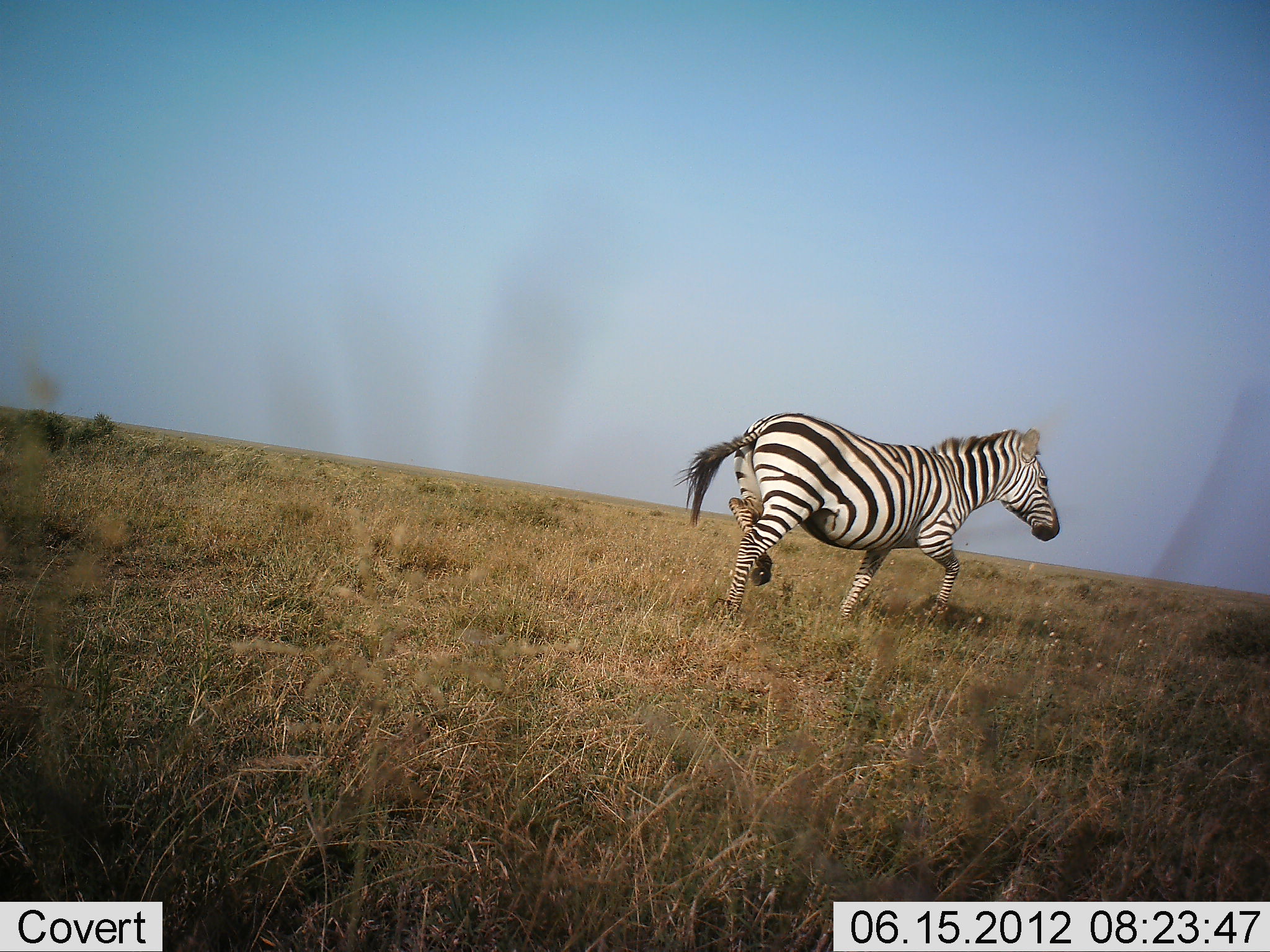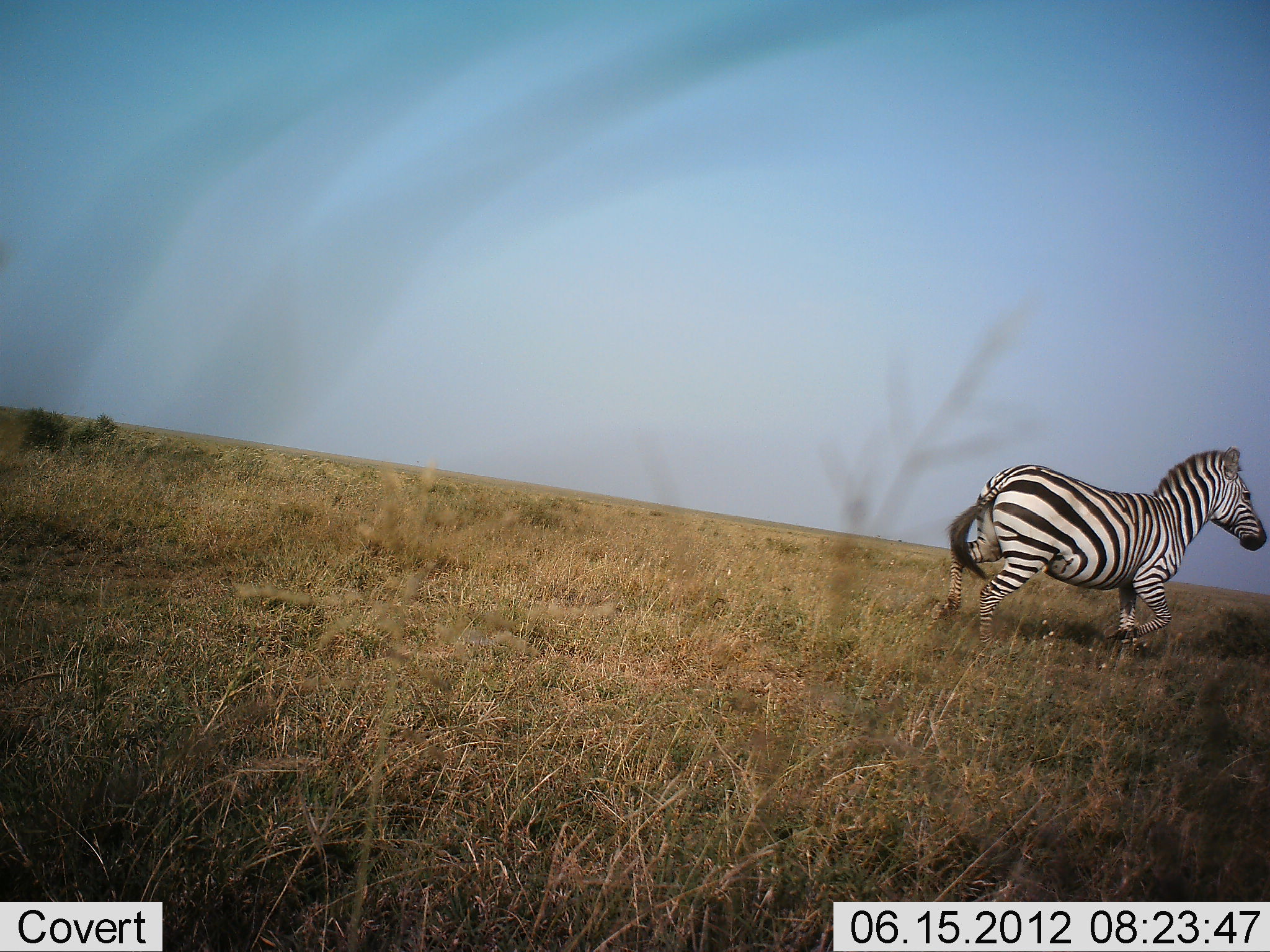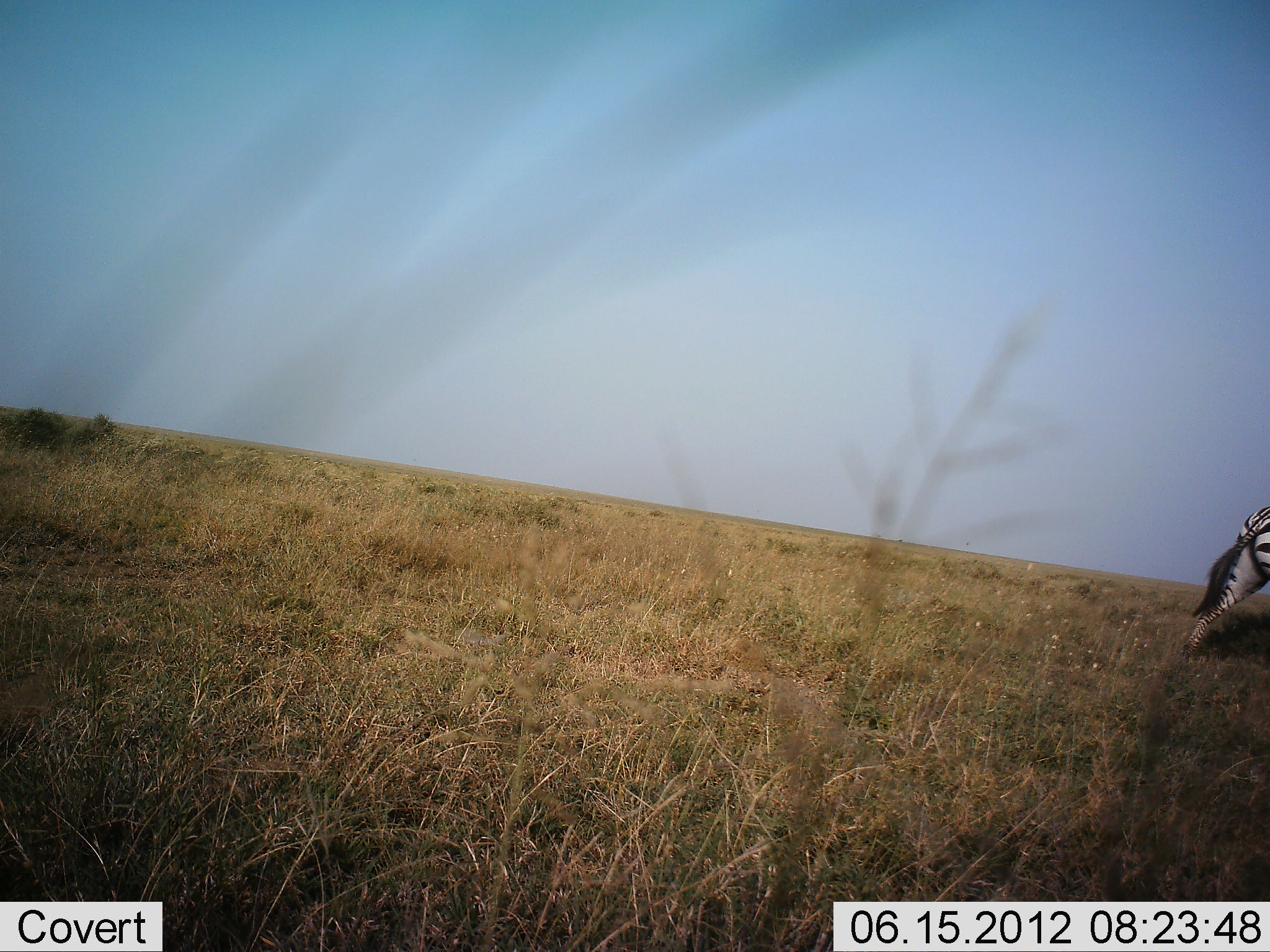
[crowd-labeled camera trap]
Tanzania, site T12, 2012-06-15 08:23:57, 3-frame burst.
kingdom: Animalia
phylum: Chordata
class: Mammalia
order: Perissodactyla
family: Equidae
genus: Equus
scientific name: Equus quagga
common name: plains zebra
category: zebra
Zebra (plains zebra) (Equus quagga), count 1. Behavior (volunteer vote fractions): standing 10%, resting 0%, moving 100%, interacting 0%. Young present (vote fraction): 0%. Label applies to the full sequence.